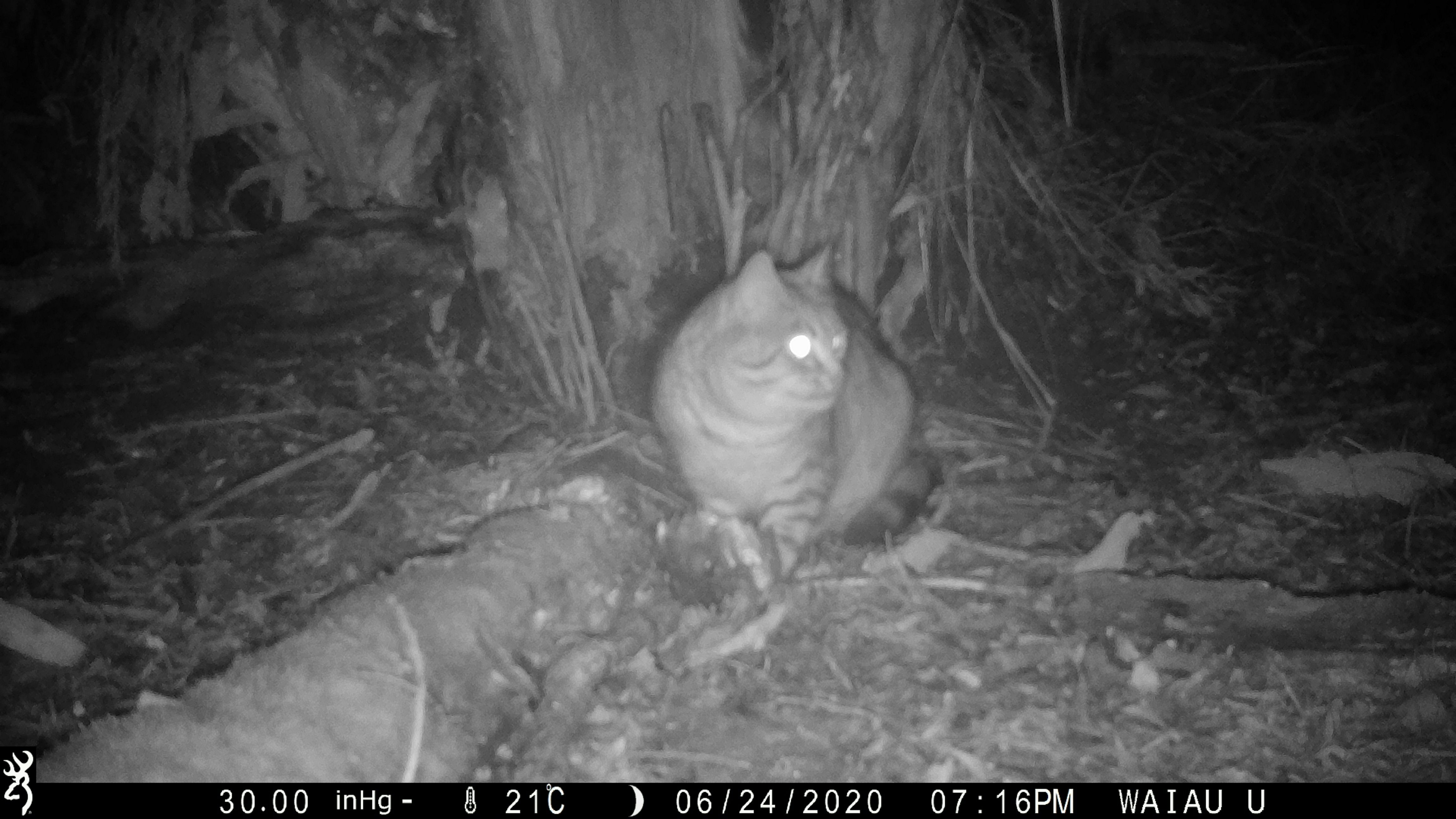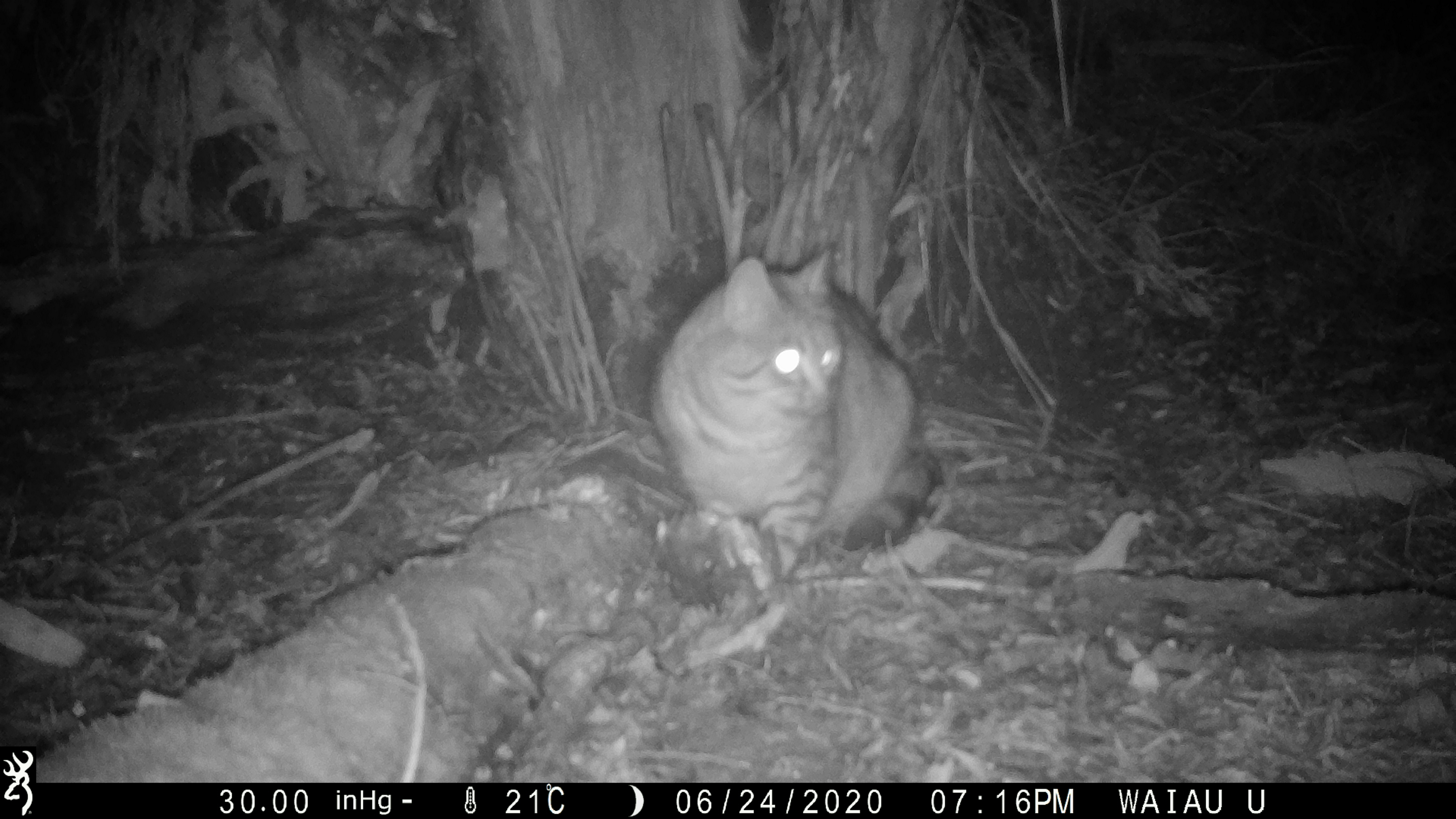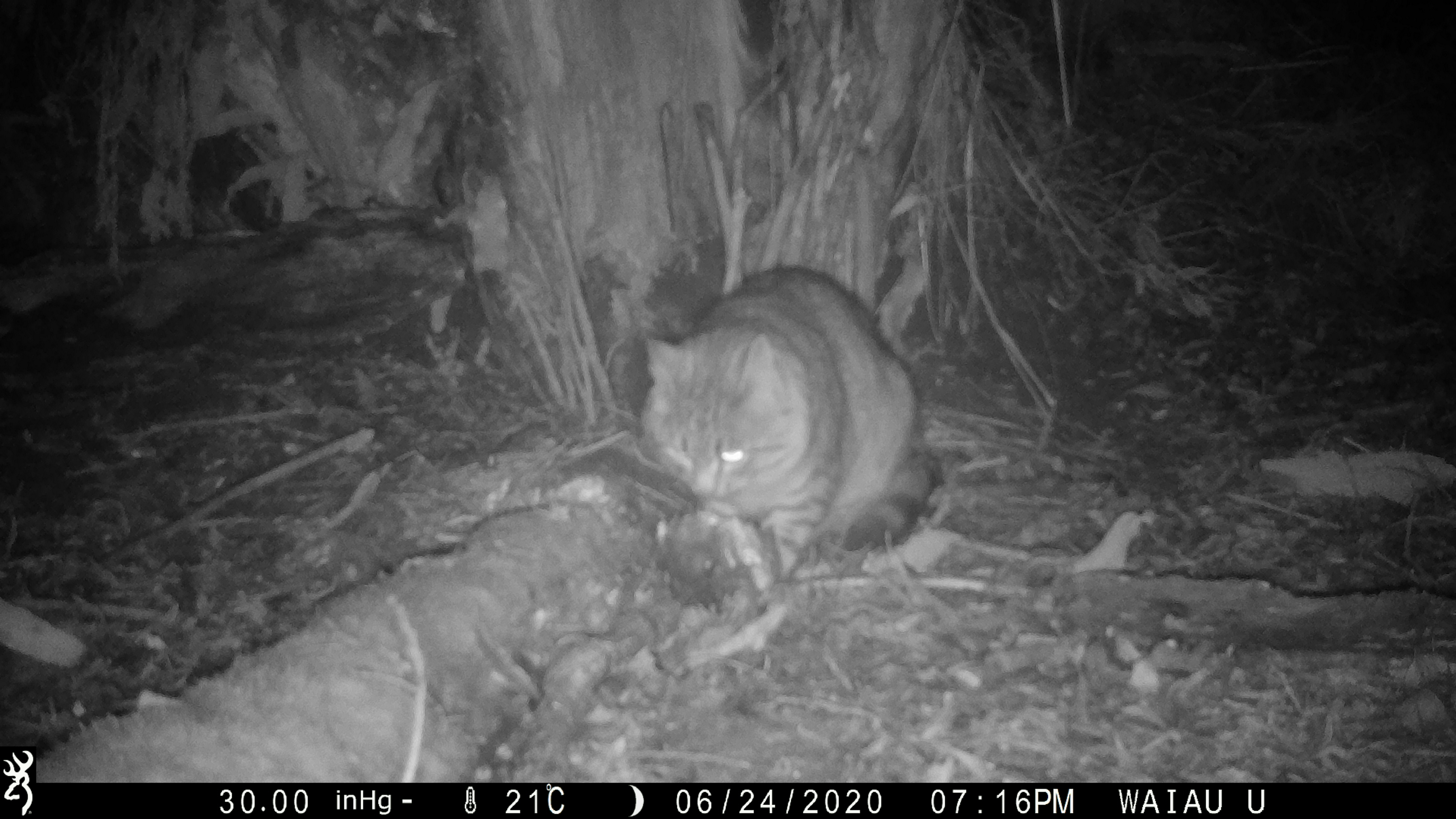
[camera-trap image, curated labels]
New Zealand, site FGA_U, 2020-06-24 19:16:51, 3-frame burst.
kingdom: Animalia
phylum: Chordata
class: Mammalia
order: Carnivora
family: Felidae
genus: Felis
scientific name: Felis catus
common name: domestic cat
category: cat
Cat (domestic cat) (Felis catus).